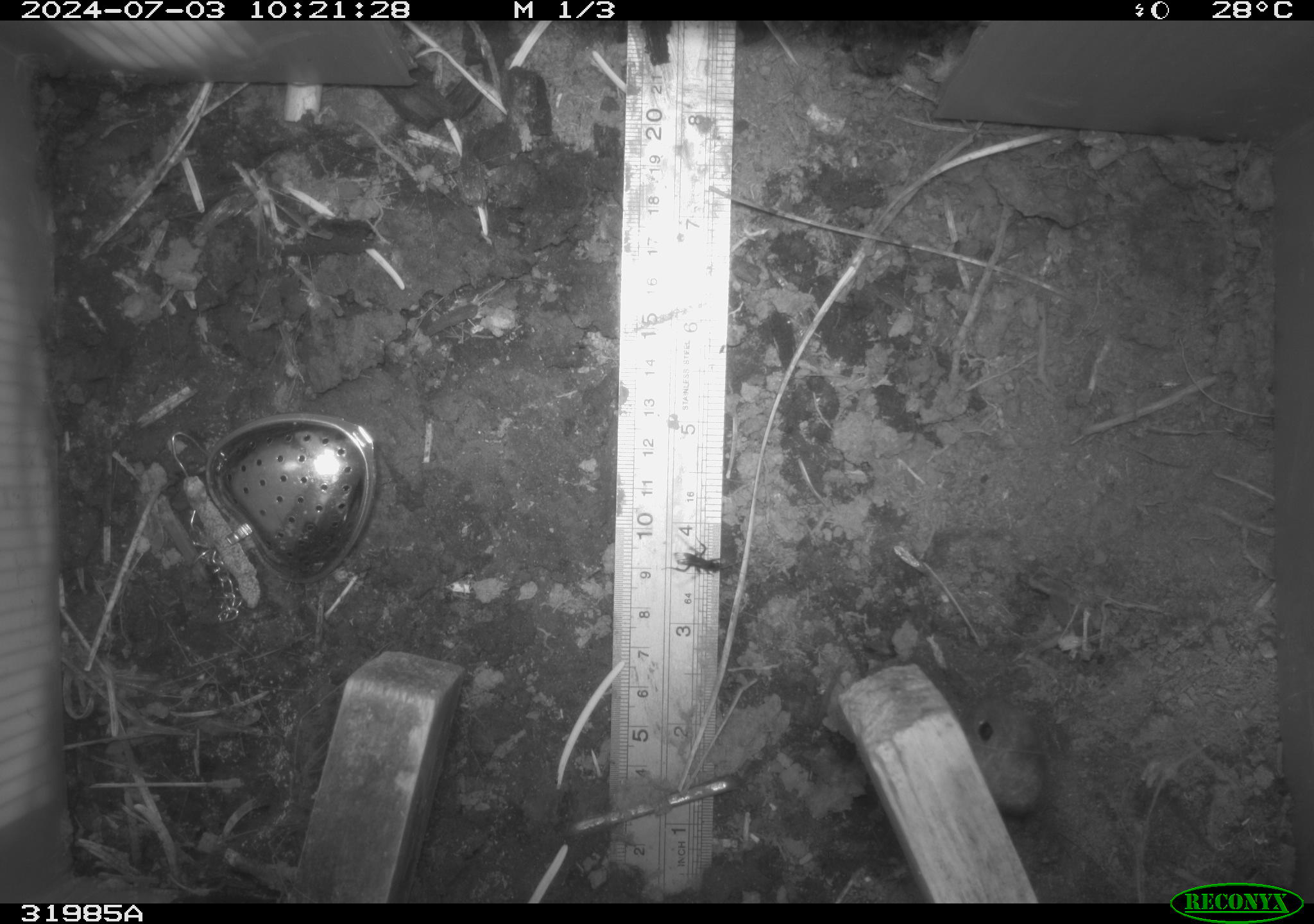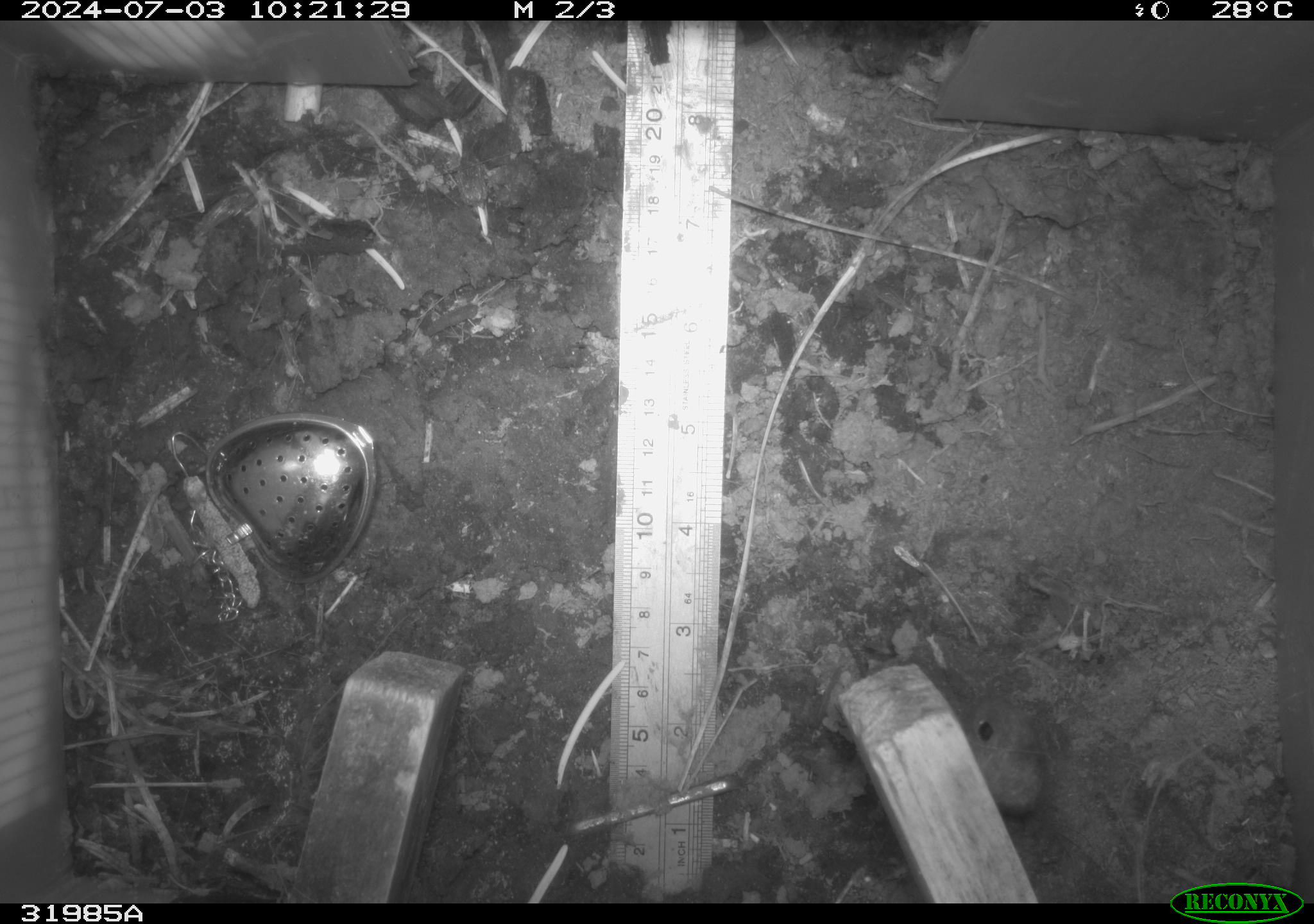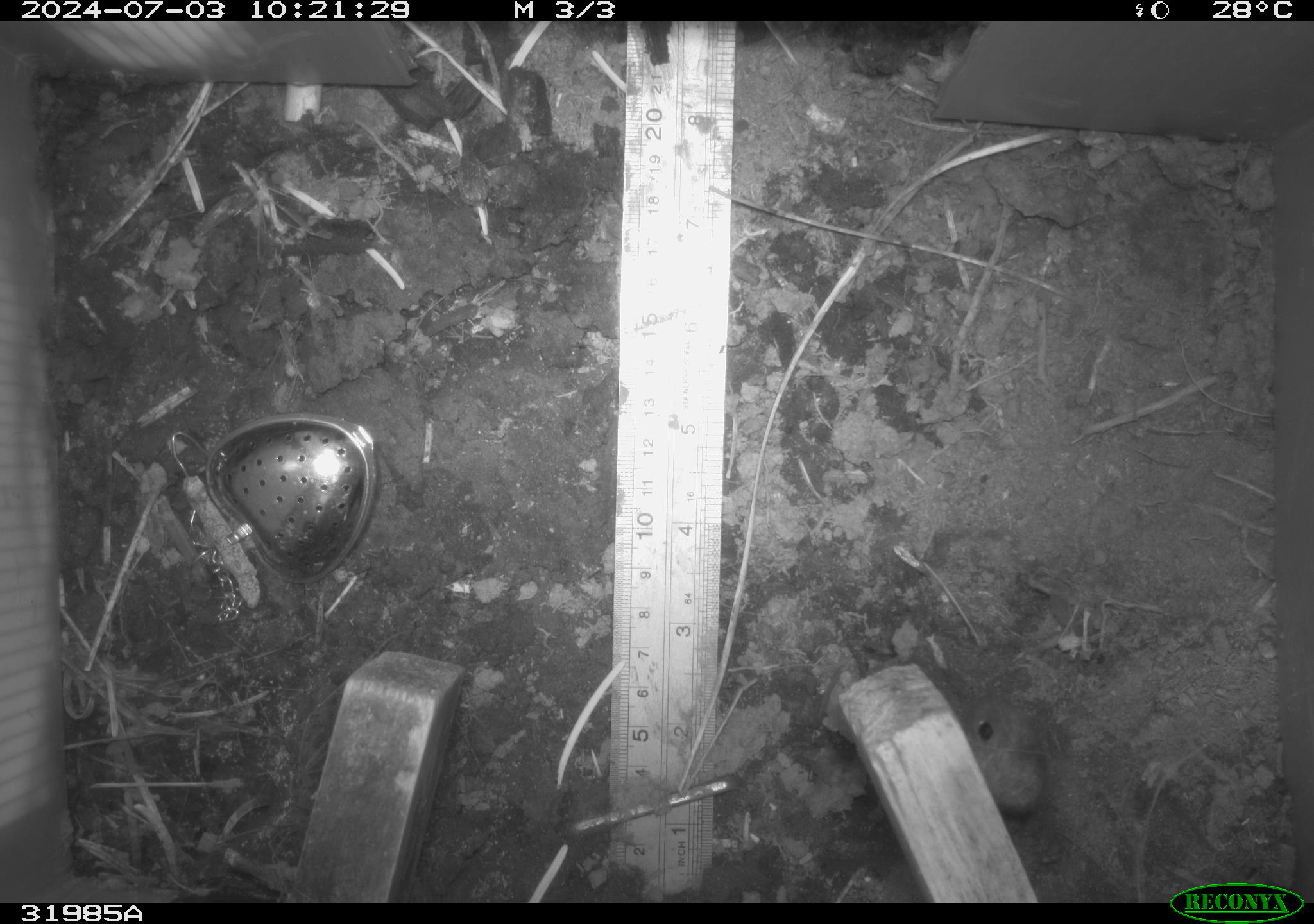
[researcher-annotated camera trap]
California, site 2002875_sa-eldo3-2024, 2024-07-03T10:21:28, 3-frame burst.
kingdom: Animalia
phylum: Arthropoda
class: Insecta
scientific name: Insecta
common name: insect